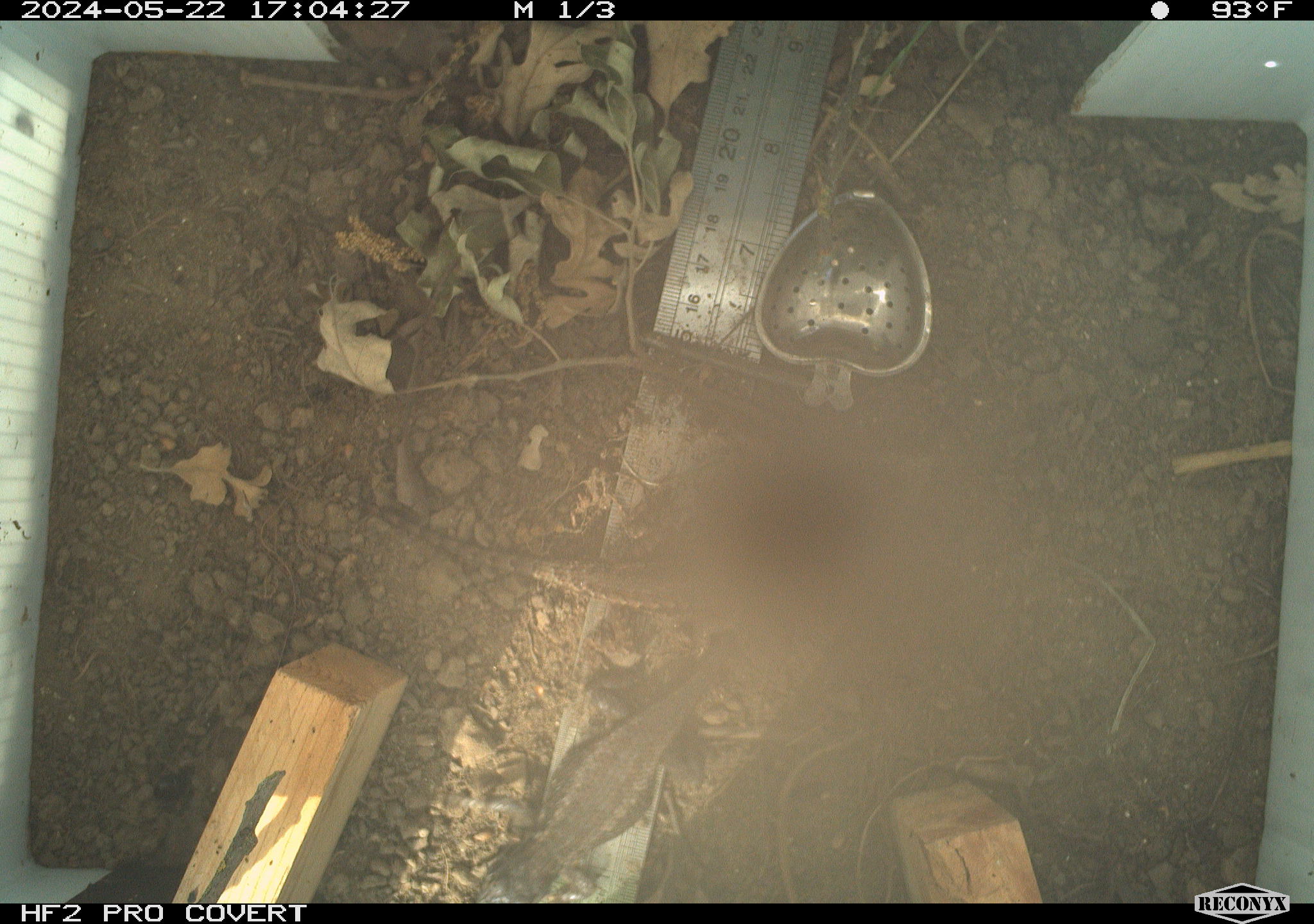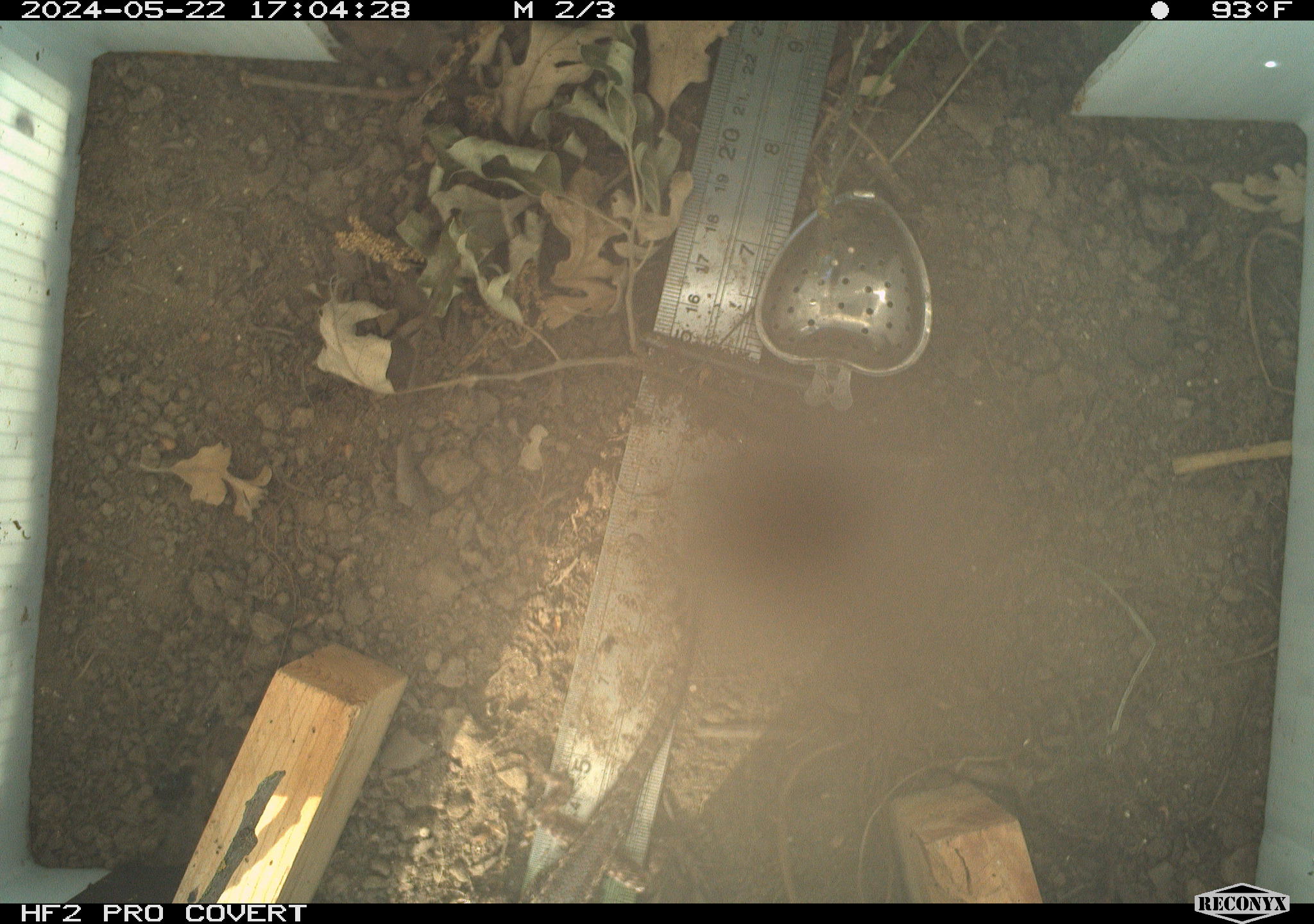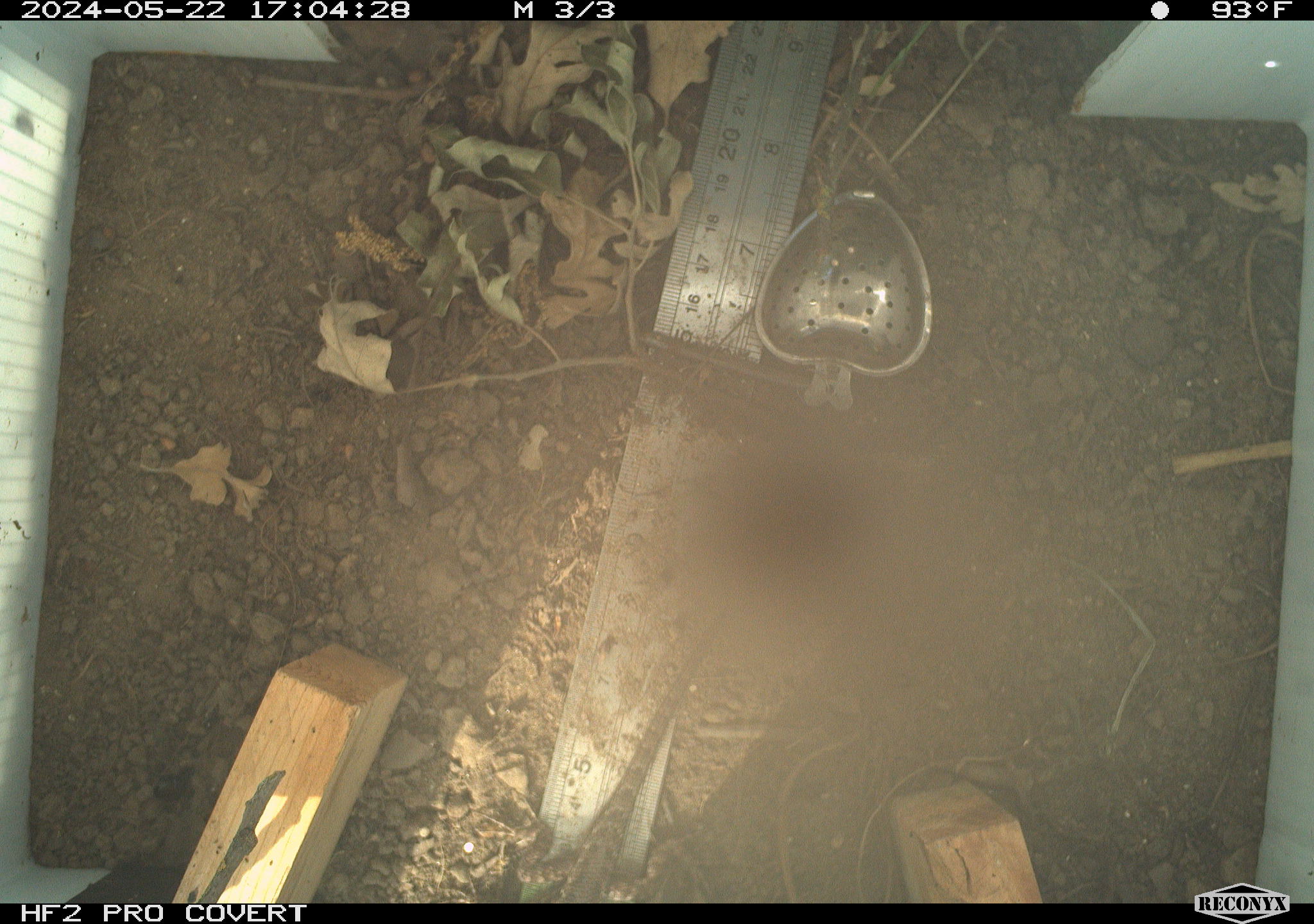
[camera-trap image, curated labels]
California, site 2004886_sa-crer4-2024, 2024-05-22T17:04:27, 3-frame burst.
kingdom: Animalia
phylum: Chordata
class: Reptilia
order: Squamata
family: Phrynosomatidae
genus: Sceloporus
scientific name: Sceloporus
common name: spiny lizards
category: sceloporus species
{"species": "sceloporus species (spiny lizards) (Sceloporus)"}